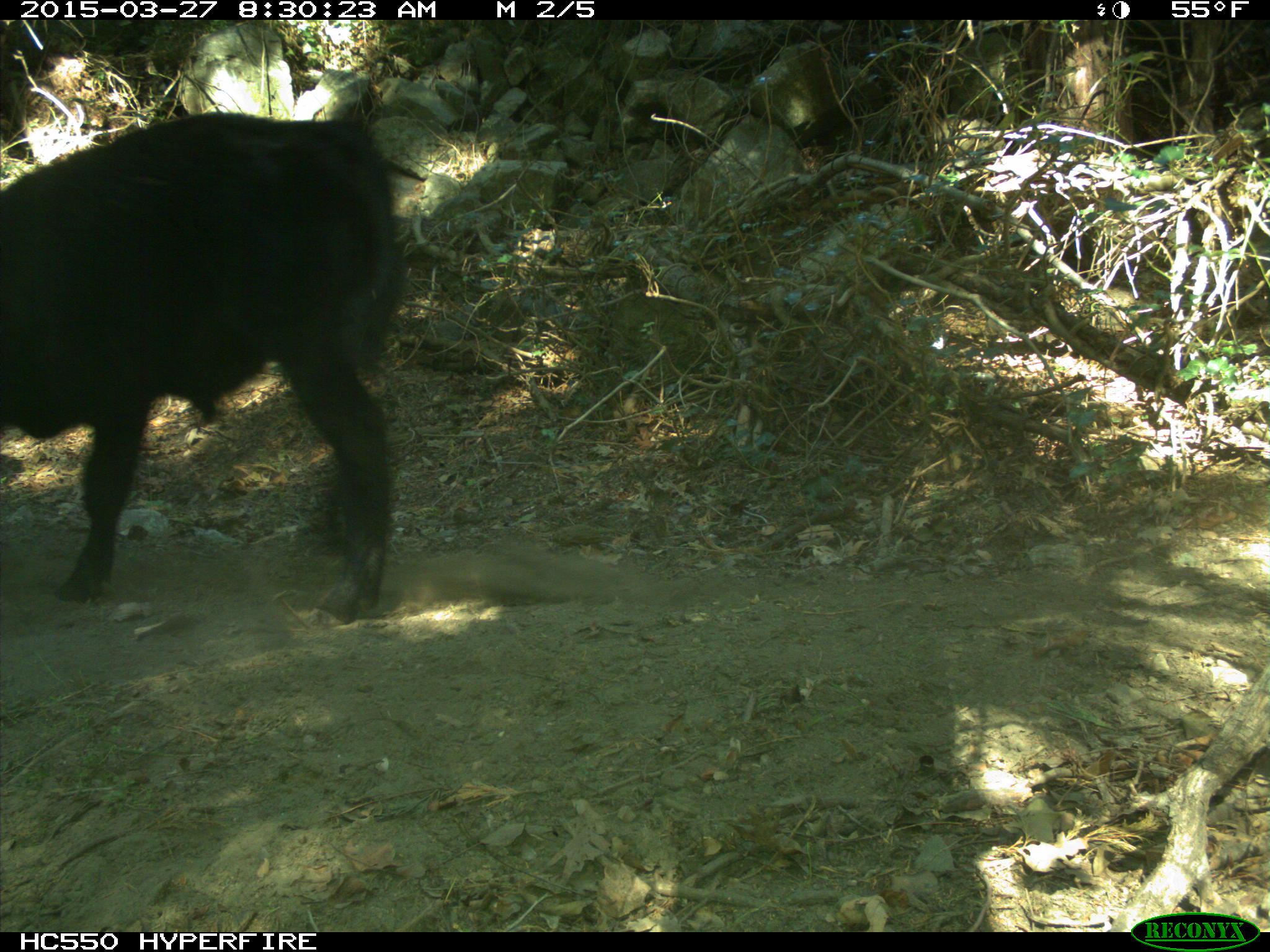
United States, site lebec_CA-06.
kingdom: Animalia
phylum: Chordata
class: Mammalia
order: Artiodactyla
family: Bovidae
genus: Bos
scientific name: Bos taurus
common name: domestic cow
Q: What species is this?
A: Bos taurus (domestic cow).